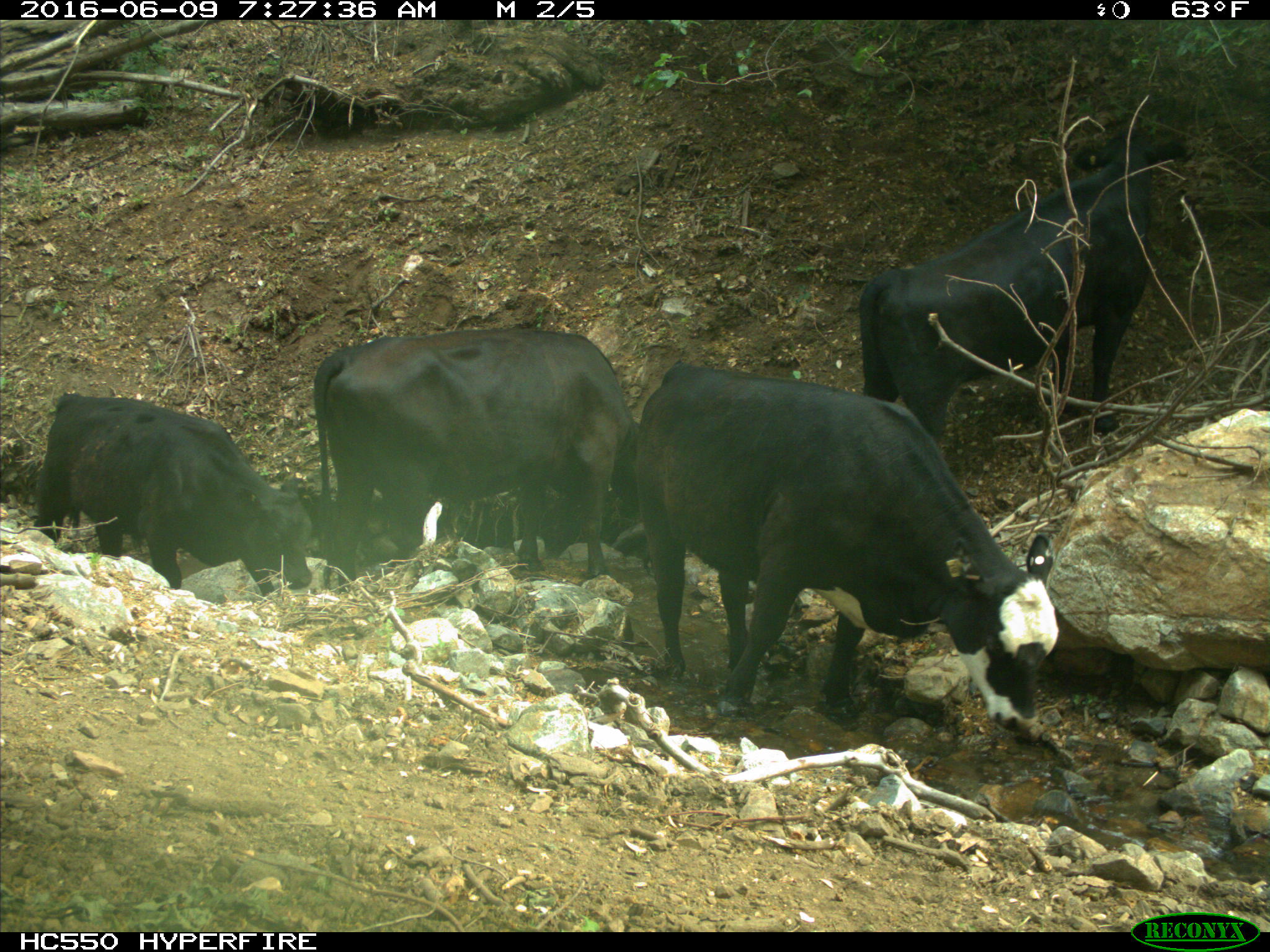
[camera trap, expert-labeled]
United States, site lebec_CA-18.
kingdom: Animalia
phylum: Chordata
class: Mammalia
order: Artiodactyla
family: Bovidae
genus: Bos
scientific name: Bos taurus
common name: domestic cow